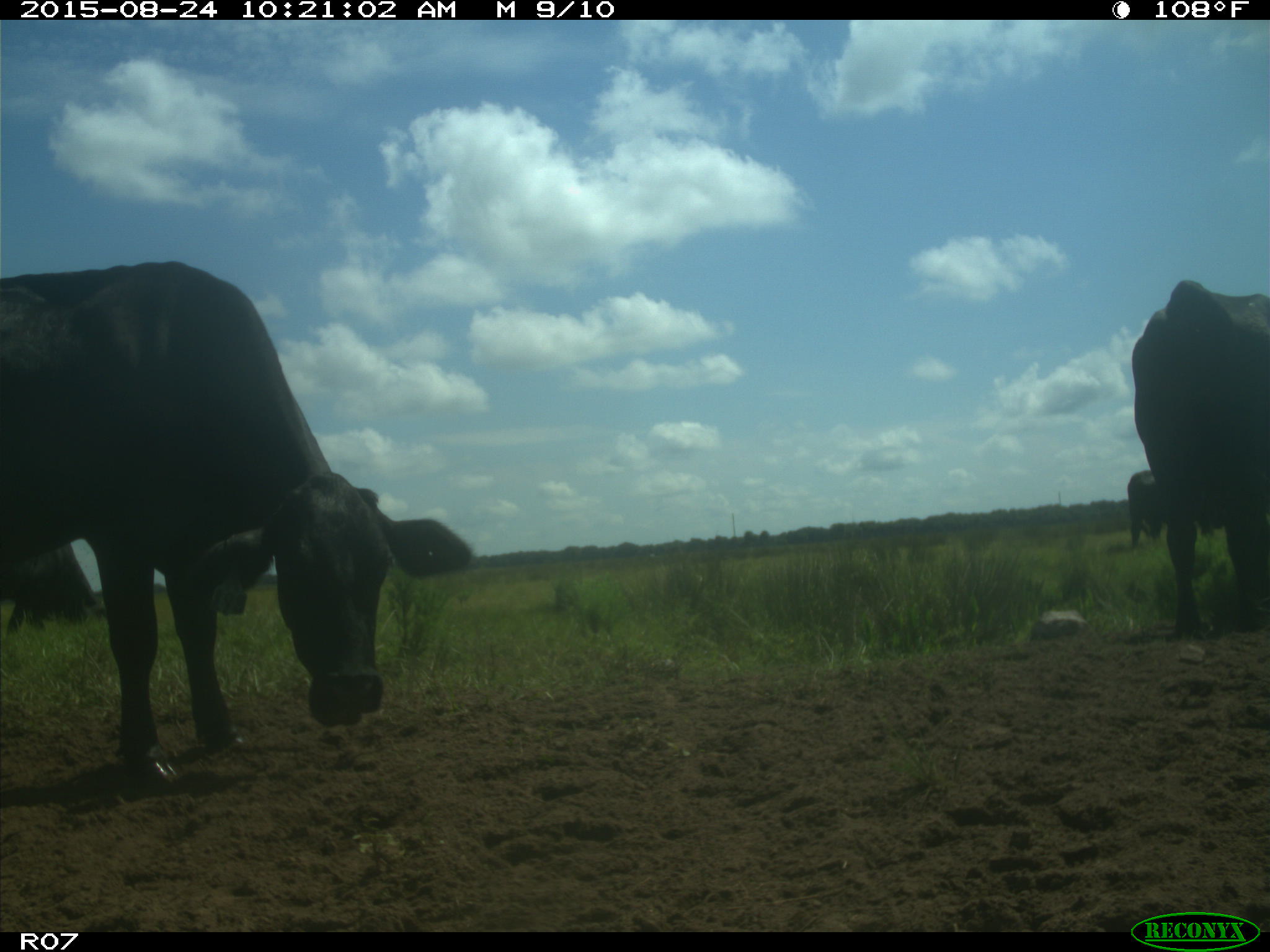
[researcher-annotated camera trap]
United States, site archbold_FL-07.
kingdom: Animalia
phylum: Chordata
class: Mammalia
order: Artiodactyla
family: Bovidae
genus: Bos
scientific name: Bos taurus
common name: domestic cow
Bos taurus (domestic cow).